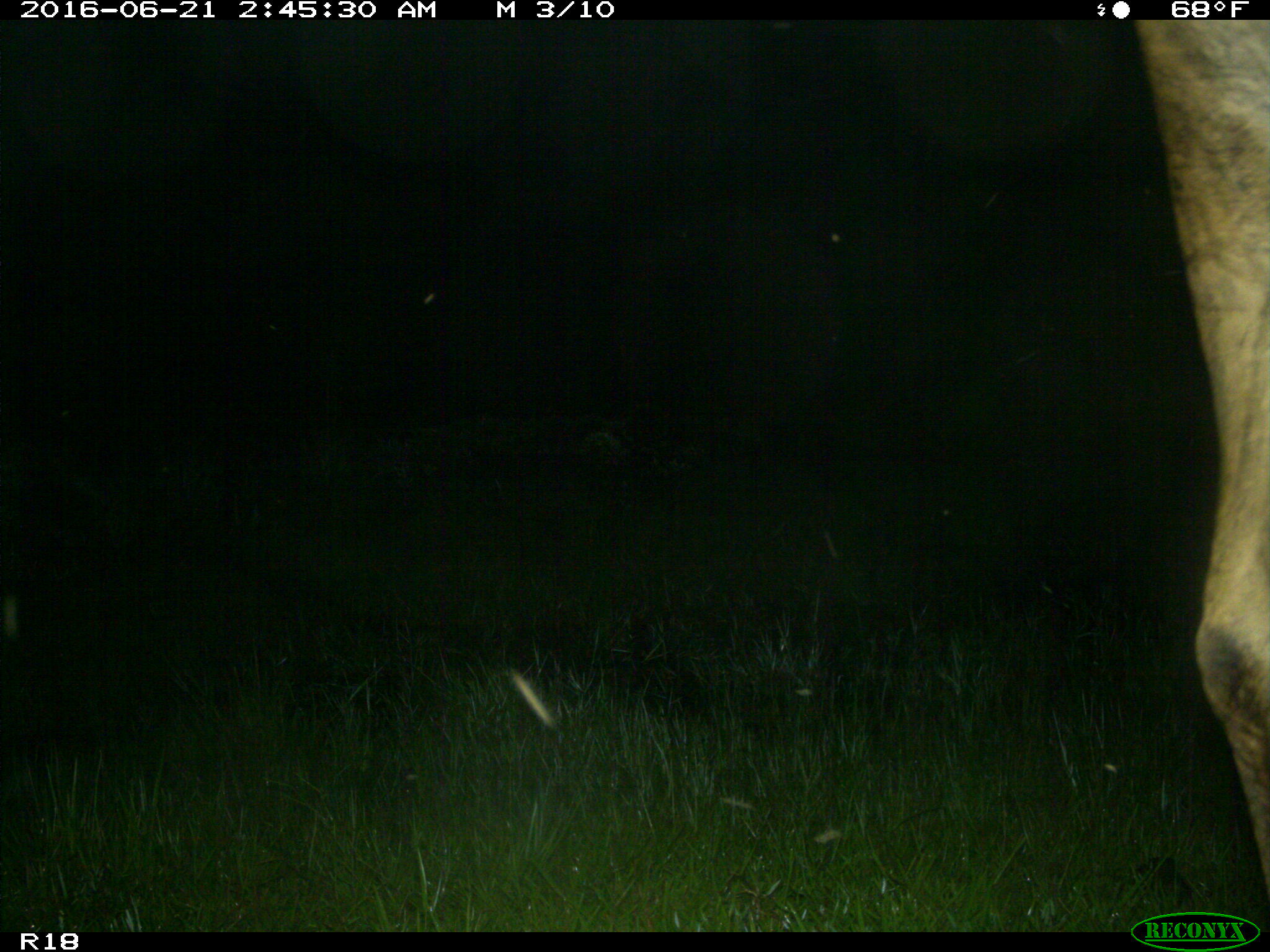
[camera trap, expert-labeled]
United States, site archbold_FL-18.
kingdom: Animalia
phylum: Chordata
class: Mammalia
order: Artiodactyla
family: Bovidae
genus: Bos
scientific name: Bos taurus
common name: domestic cow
Bos taurus (domestic cow).